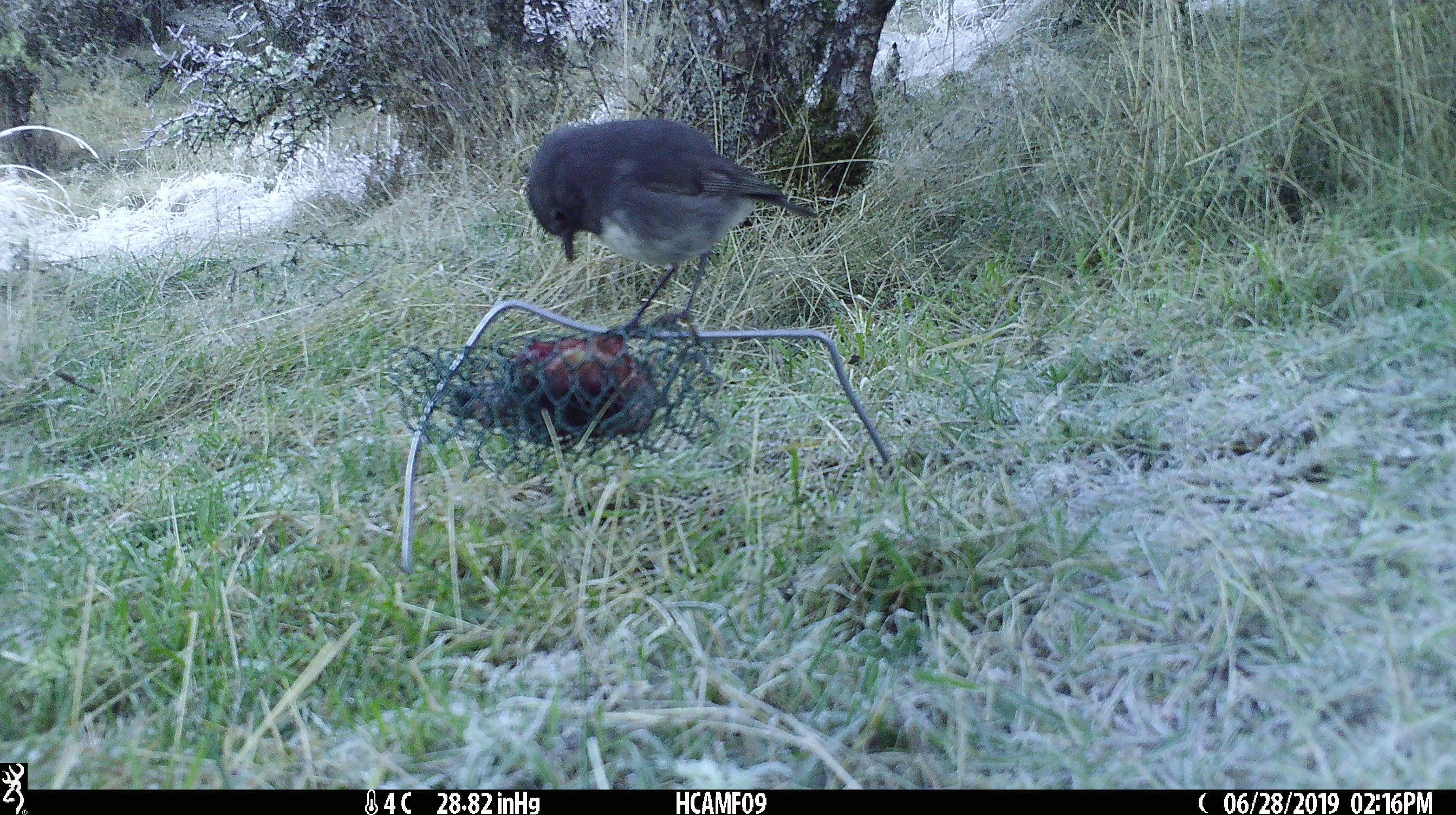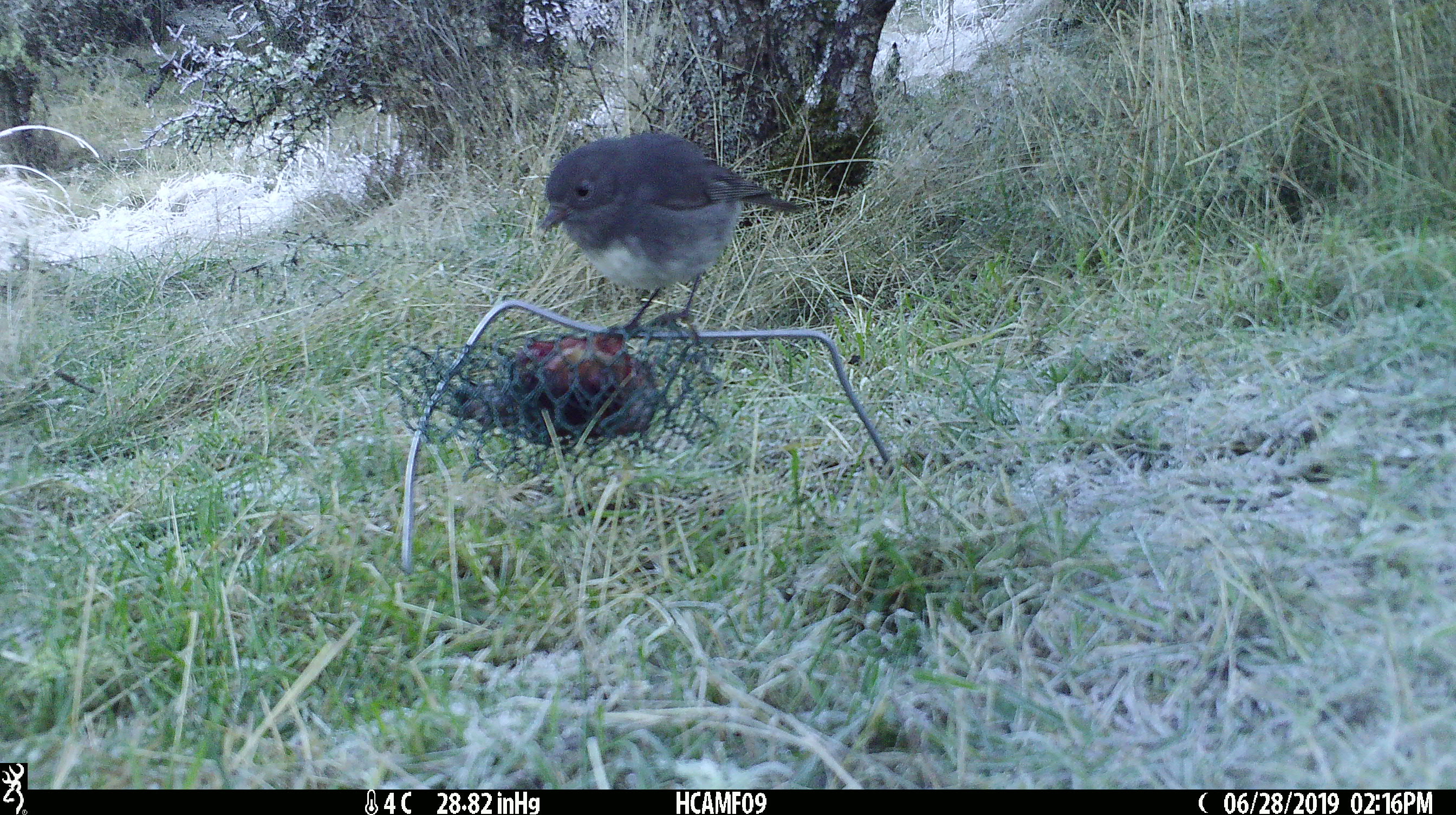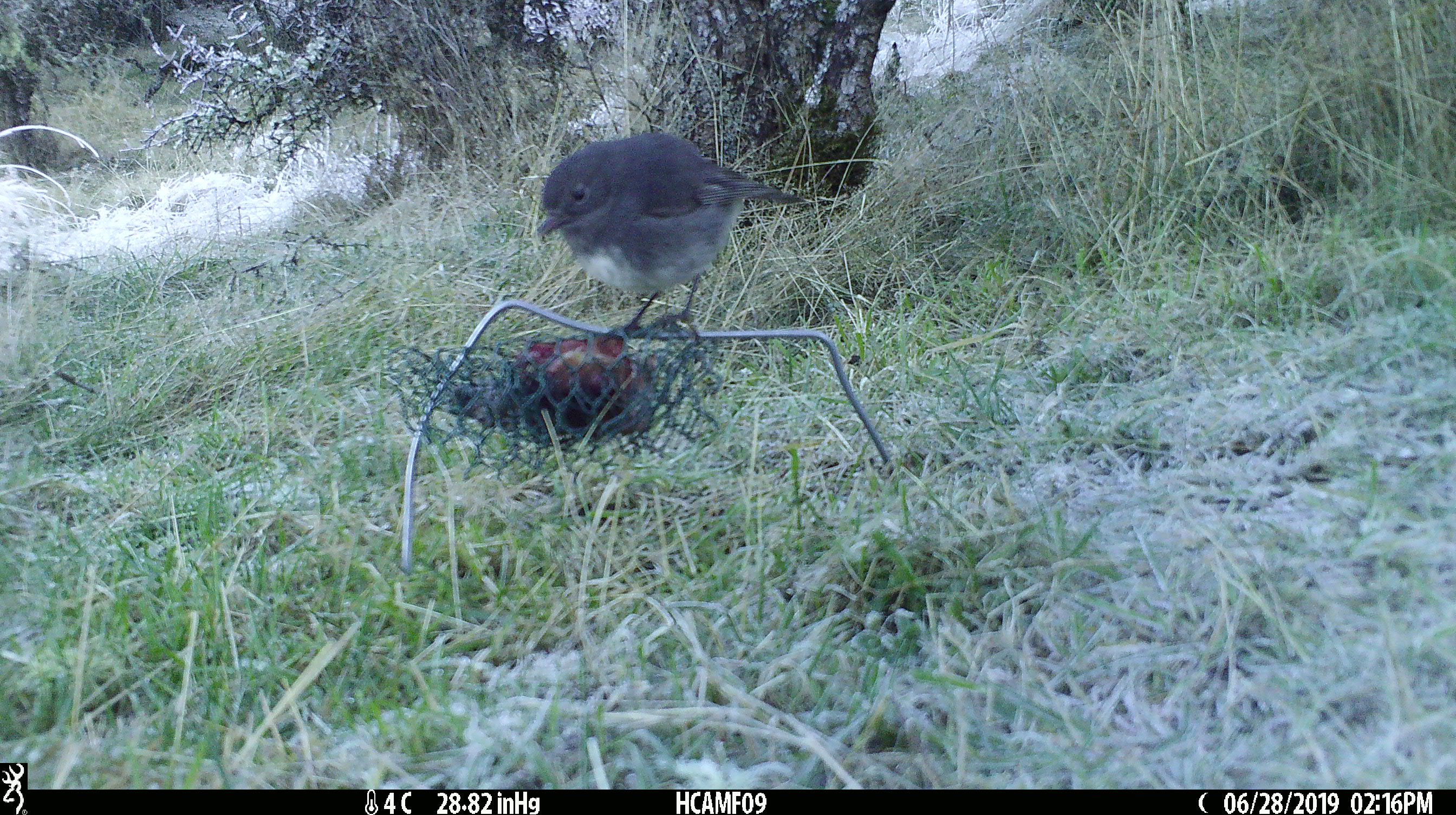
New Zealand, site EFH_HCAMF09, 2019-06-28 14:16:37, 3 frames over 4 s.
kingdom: Animalia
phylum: Chordata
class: Aves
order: Passeriformes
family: Petroicidae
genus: Petroica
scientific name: Petroica australis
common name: new zealand robin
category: robin